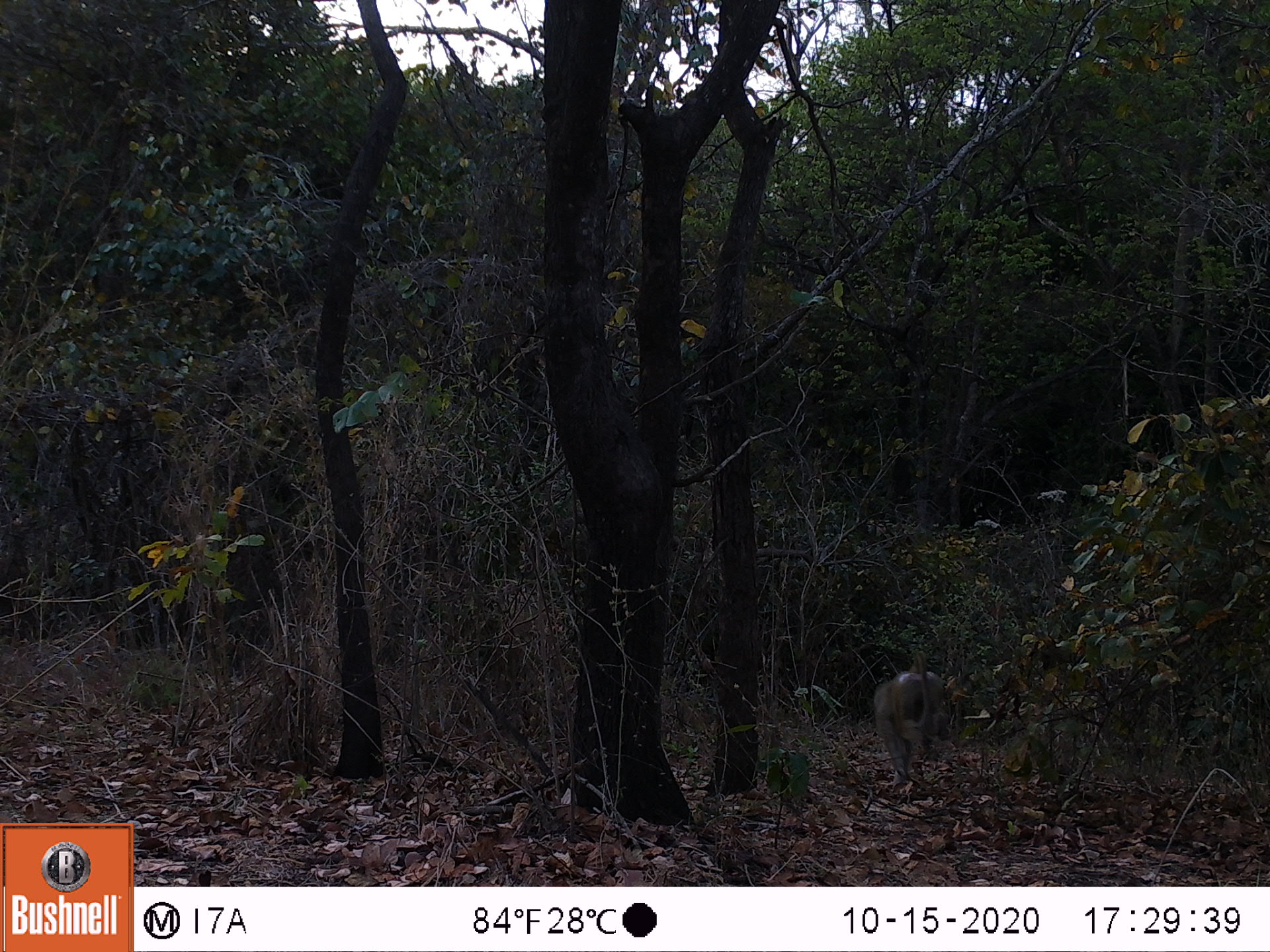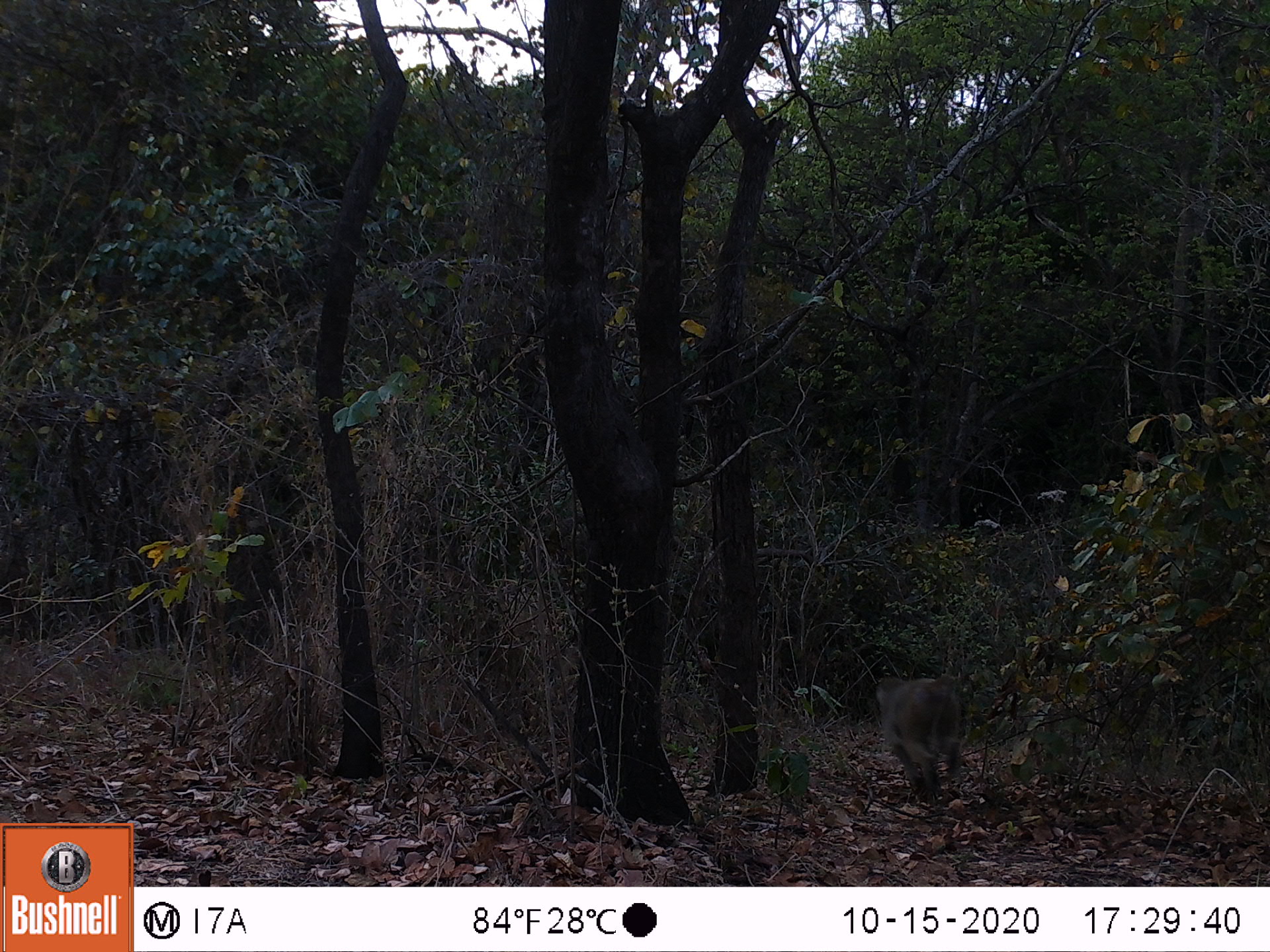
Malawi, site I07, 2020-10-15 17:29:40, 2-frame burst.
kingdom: Animalia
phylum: Chordata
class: Mammalia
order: Primates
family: Cercopithecidae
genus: Papio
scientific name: Papio cynocephalus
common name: yellow baboon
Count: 1.